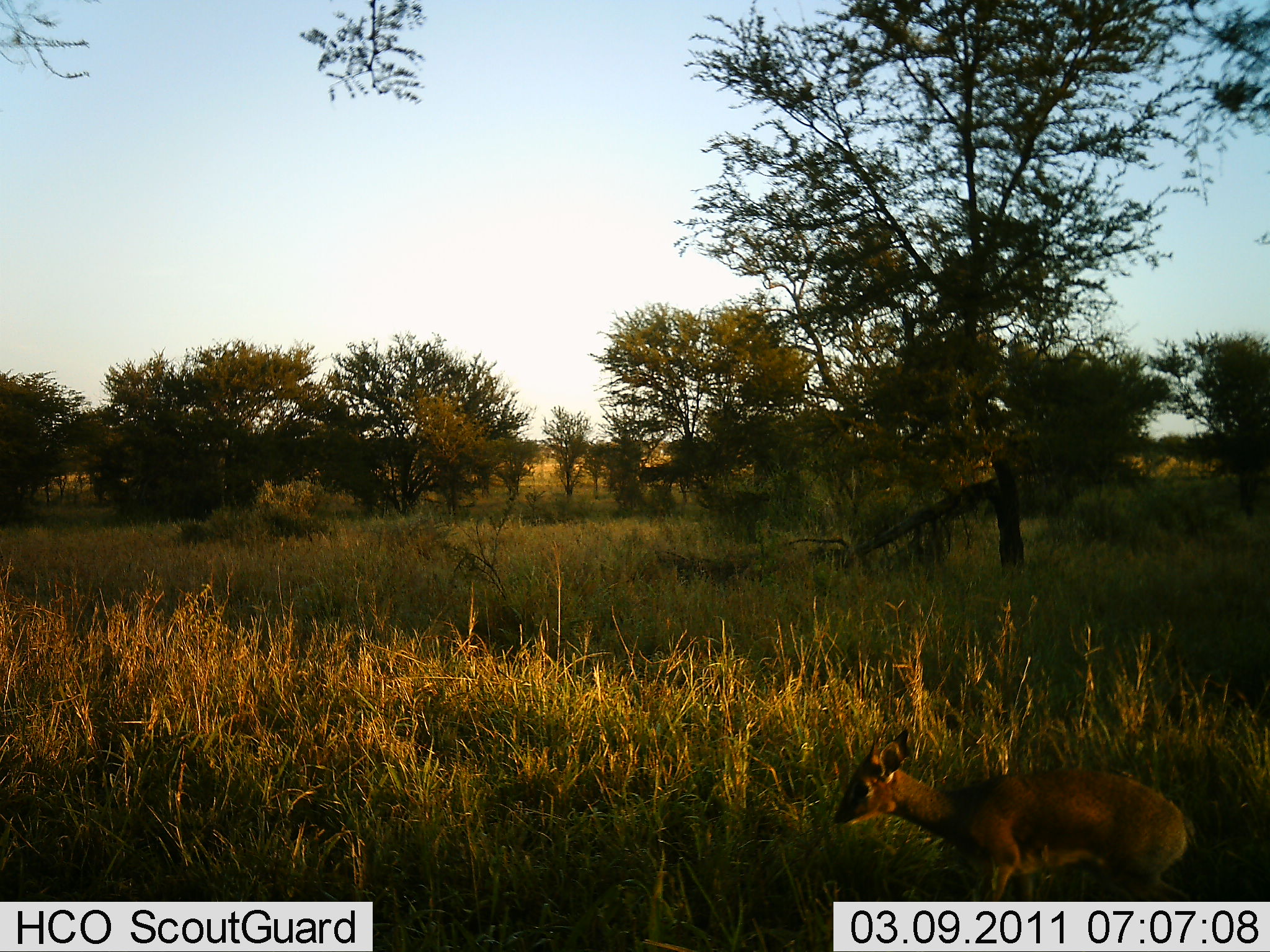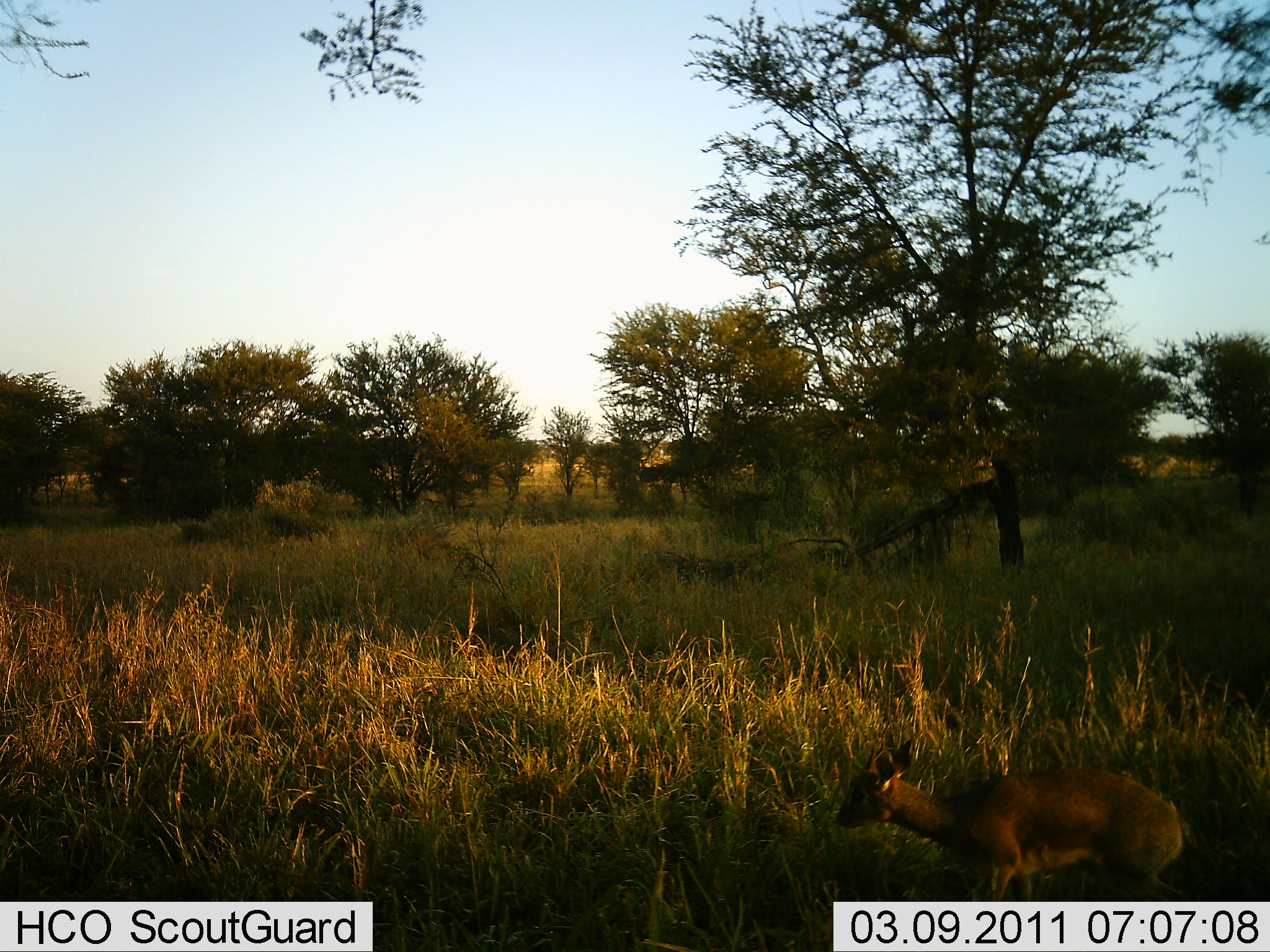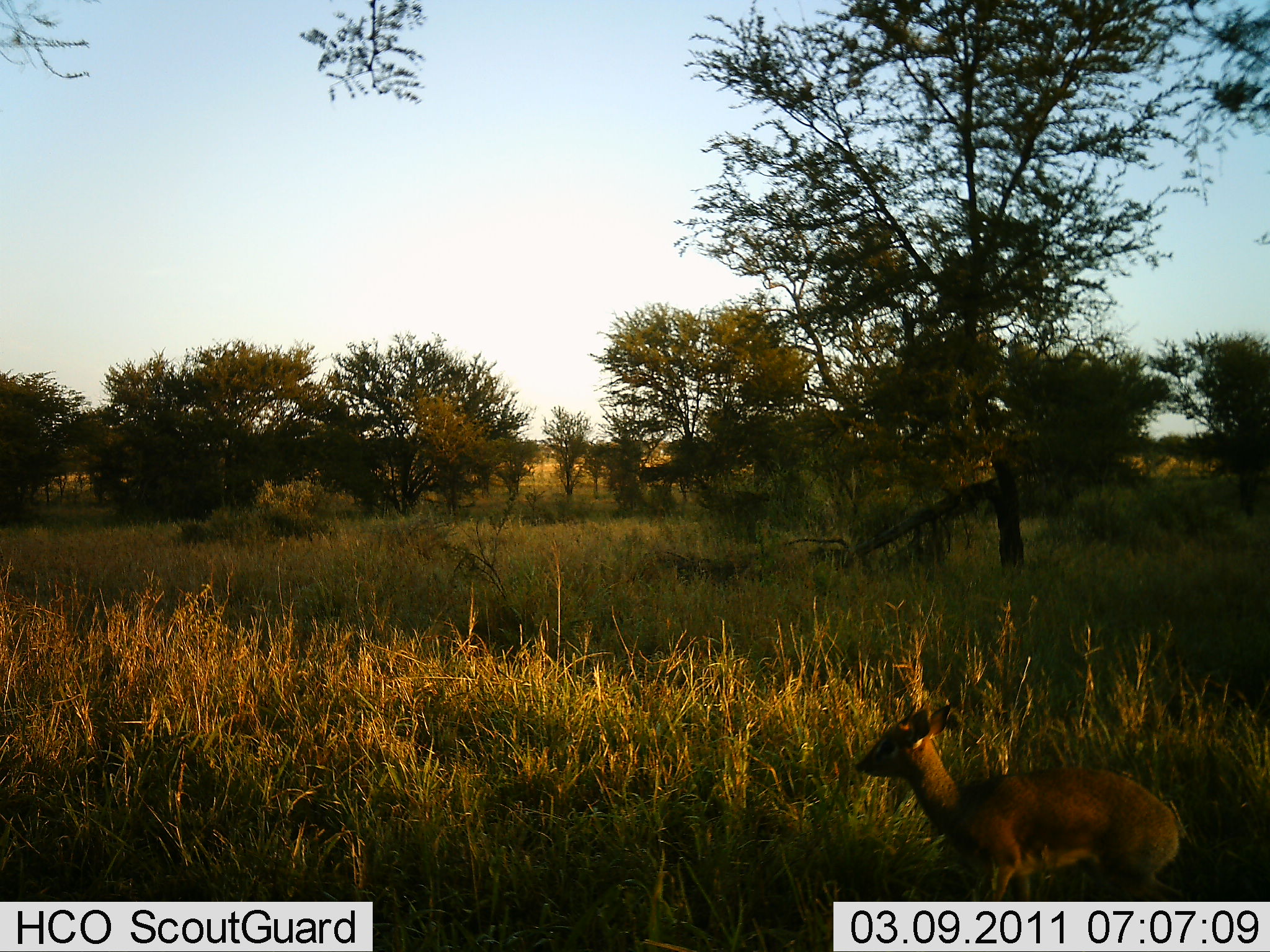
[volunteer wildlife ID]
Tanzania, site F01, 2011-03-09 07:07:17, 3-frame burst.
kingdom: Animalia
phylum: Chordata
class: Mammalia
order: Artiodactyla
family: Bovidae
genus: Madoqua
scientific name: Madoqua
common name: dikdik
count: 1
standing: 83%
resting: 8%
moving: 17%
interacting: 0%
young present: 0%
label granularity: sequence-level